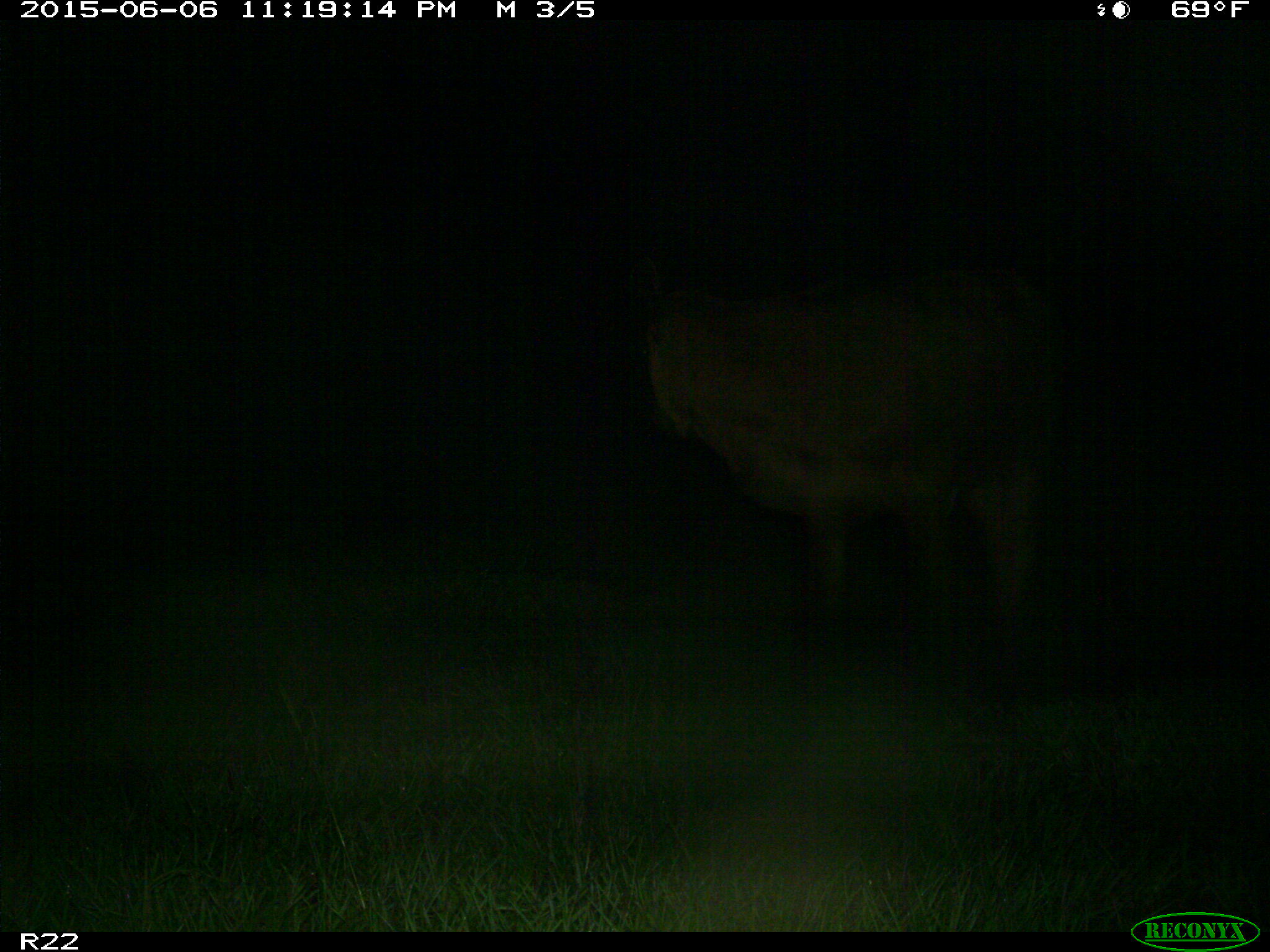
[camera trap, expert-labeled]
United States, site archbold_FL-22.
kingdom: Animalia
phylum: Chordata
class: Mammalia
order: Artiodactyla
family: Bovidae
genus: Bos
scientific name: Bos taurus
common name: domestic cow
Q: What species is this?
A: Bos taurus (domestic cow).